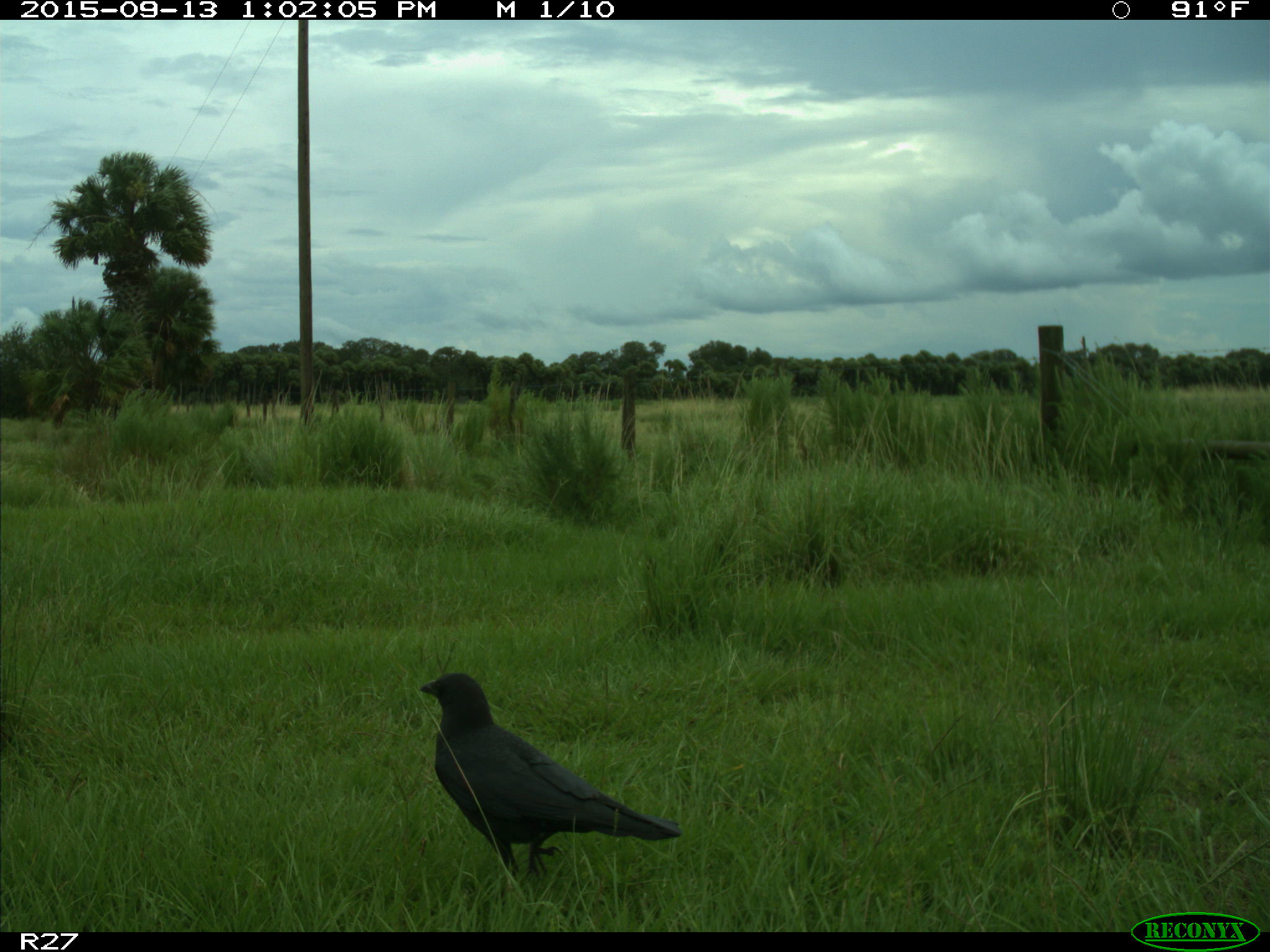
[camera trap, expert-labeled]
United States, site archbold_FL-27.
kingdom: Animalia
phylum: Chordata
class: Aves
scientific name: Aves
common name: birds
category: unidentified bird